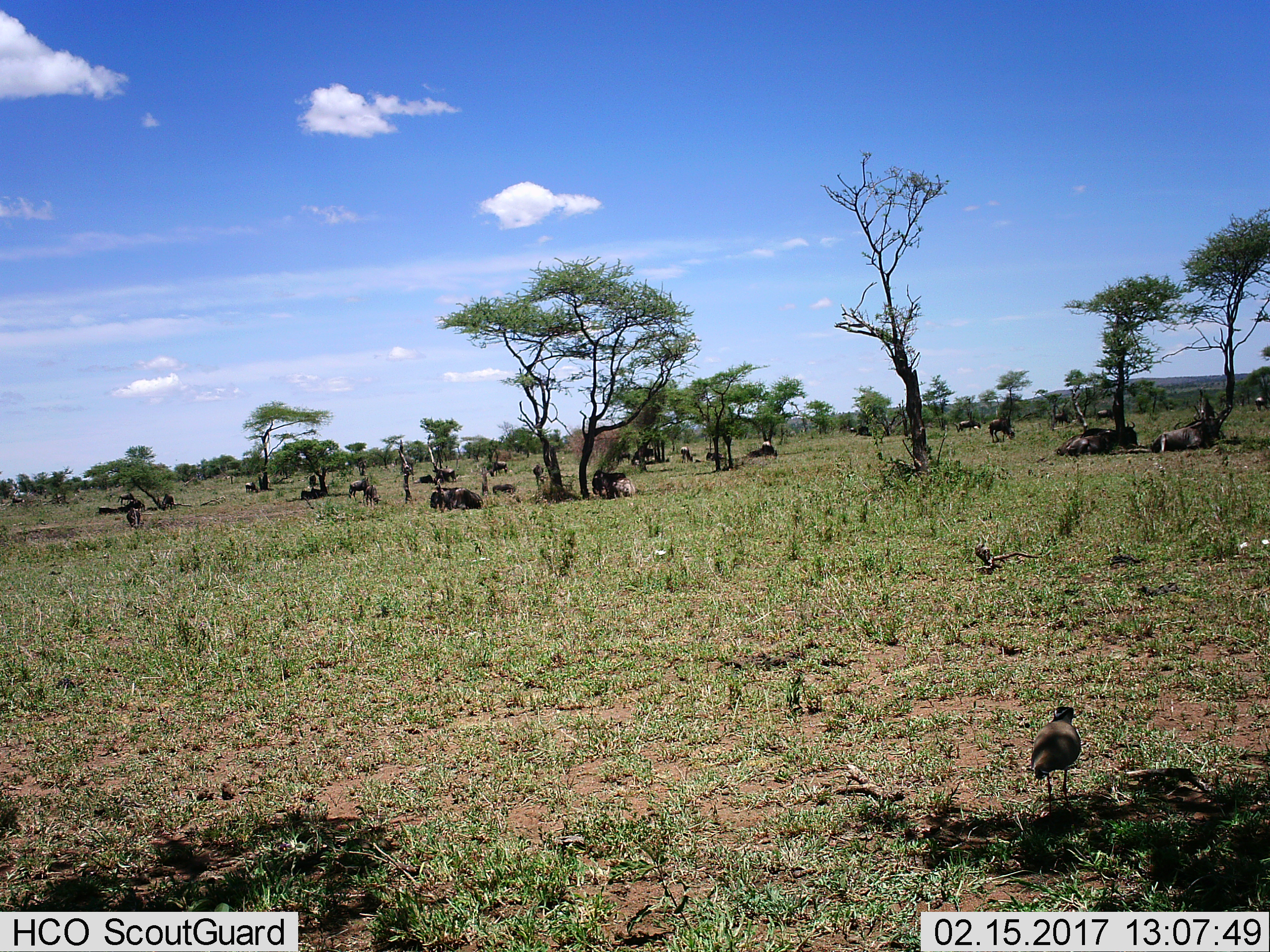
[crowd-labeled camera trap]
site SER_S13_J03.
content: unidentified animal